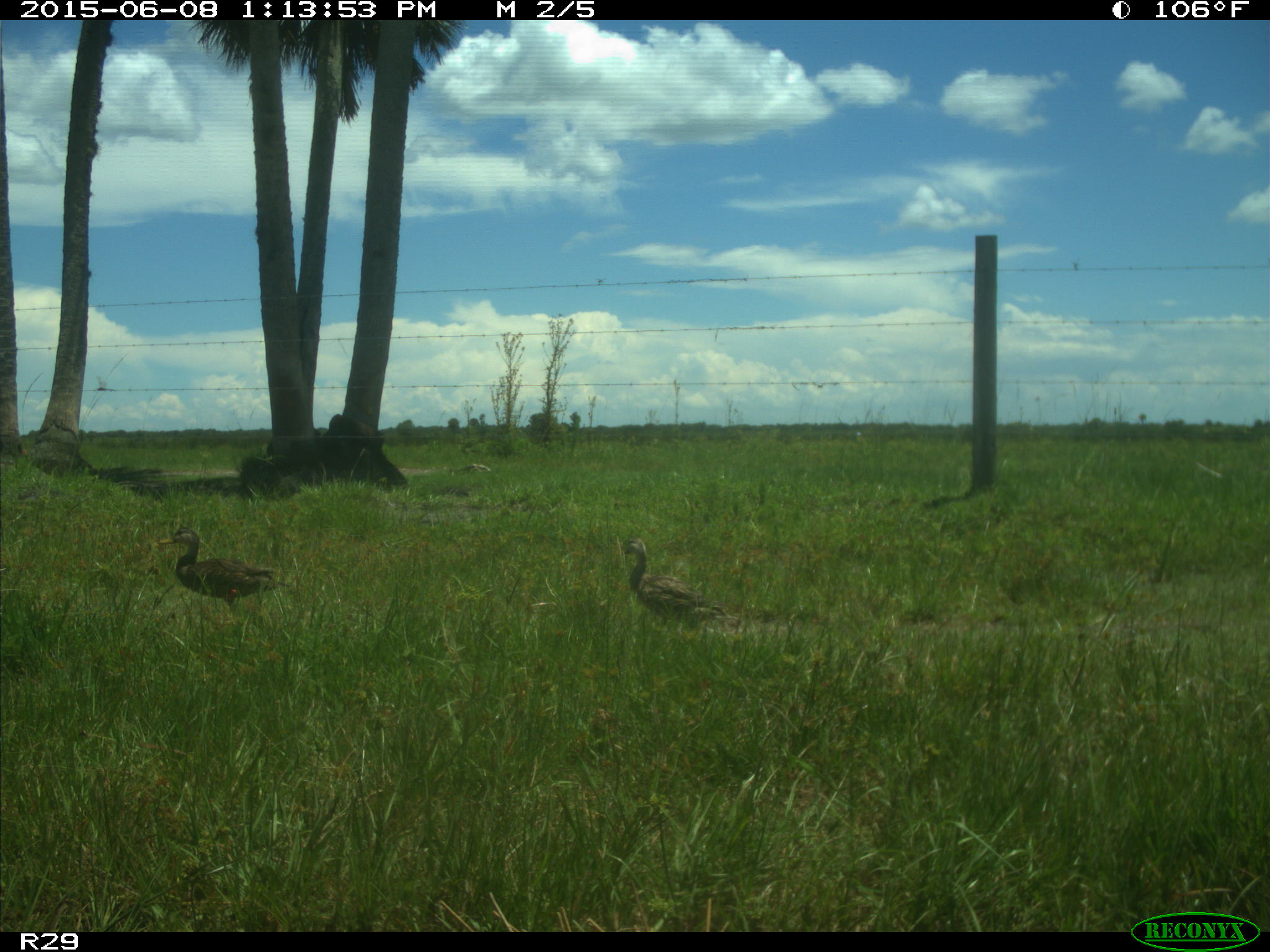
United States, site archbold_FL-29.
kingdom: Animalia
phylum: Chordata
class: Aves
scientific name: Aves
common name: birds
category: unidentified bird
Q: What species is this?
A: Unidentified bird (birds) (Aves).